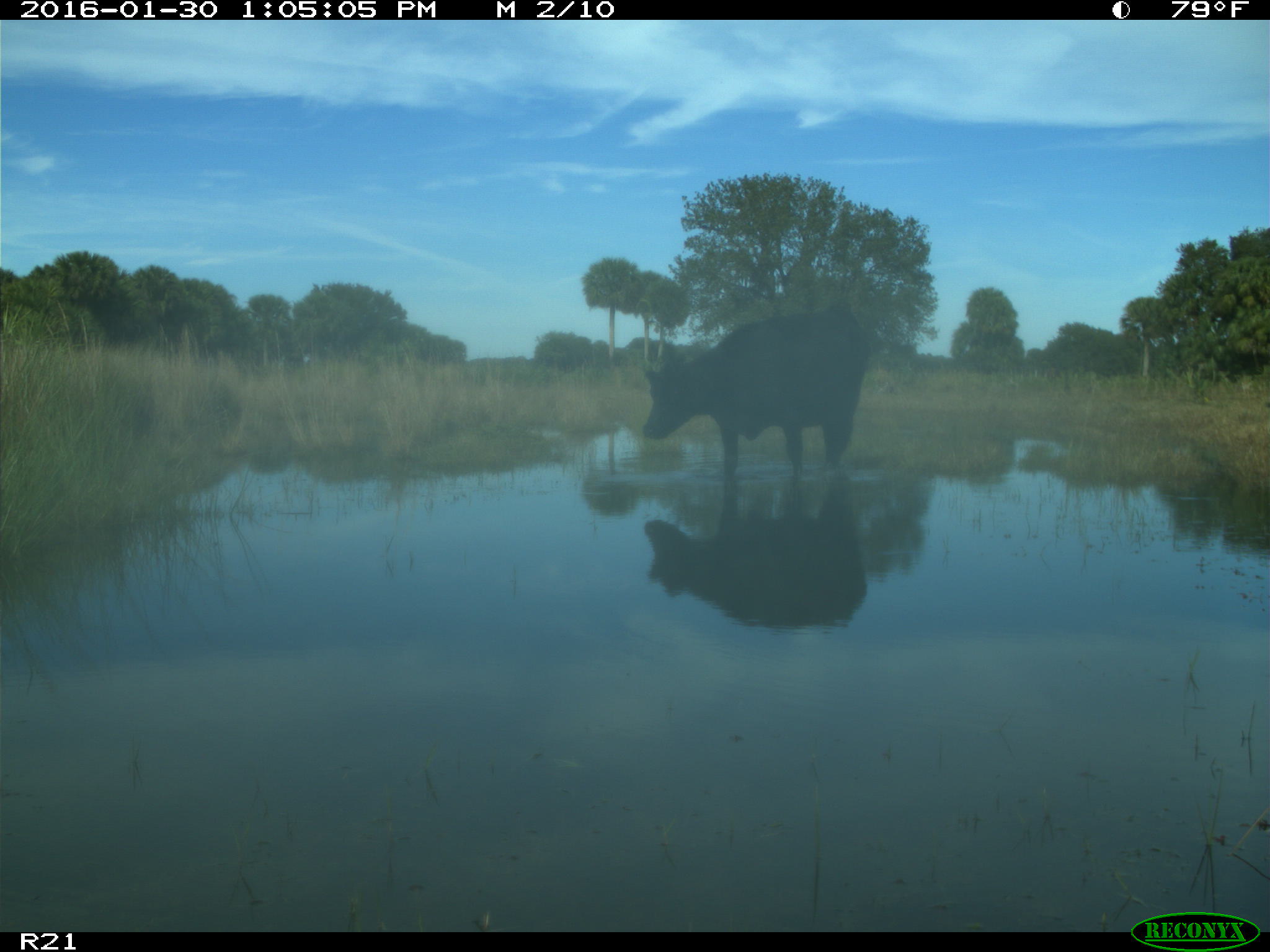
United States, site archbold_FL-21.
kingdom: Animalia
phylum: Chordata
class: Mammalia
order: Artiodactyla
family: Bovidae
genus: Bos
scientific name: Bos taurus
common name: domestic cow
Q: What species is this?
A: Bos taurus (domestic cow).